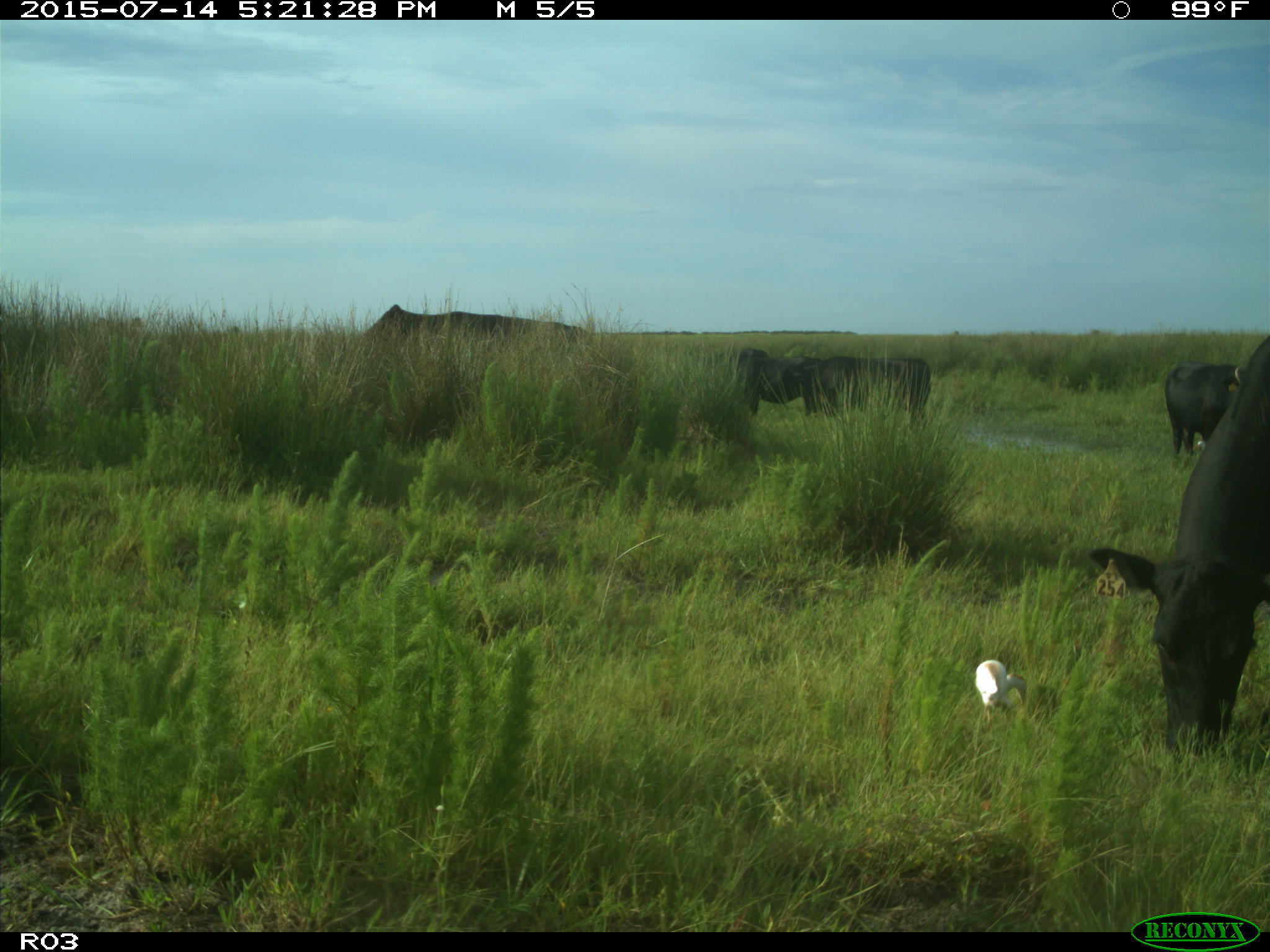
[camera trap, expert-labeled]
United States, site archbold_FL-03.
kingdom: Animalia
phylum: Chordata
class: Mammalia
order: Artiodactyla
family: Bovidae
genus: Bos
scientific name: Bos taurus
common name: domestic cow